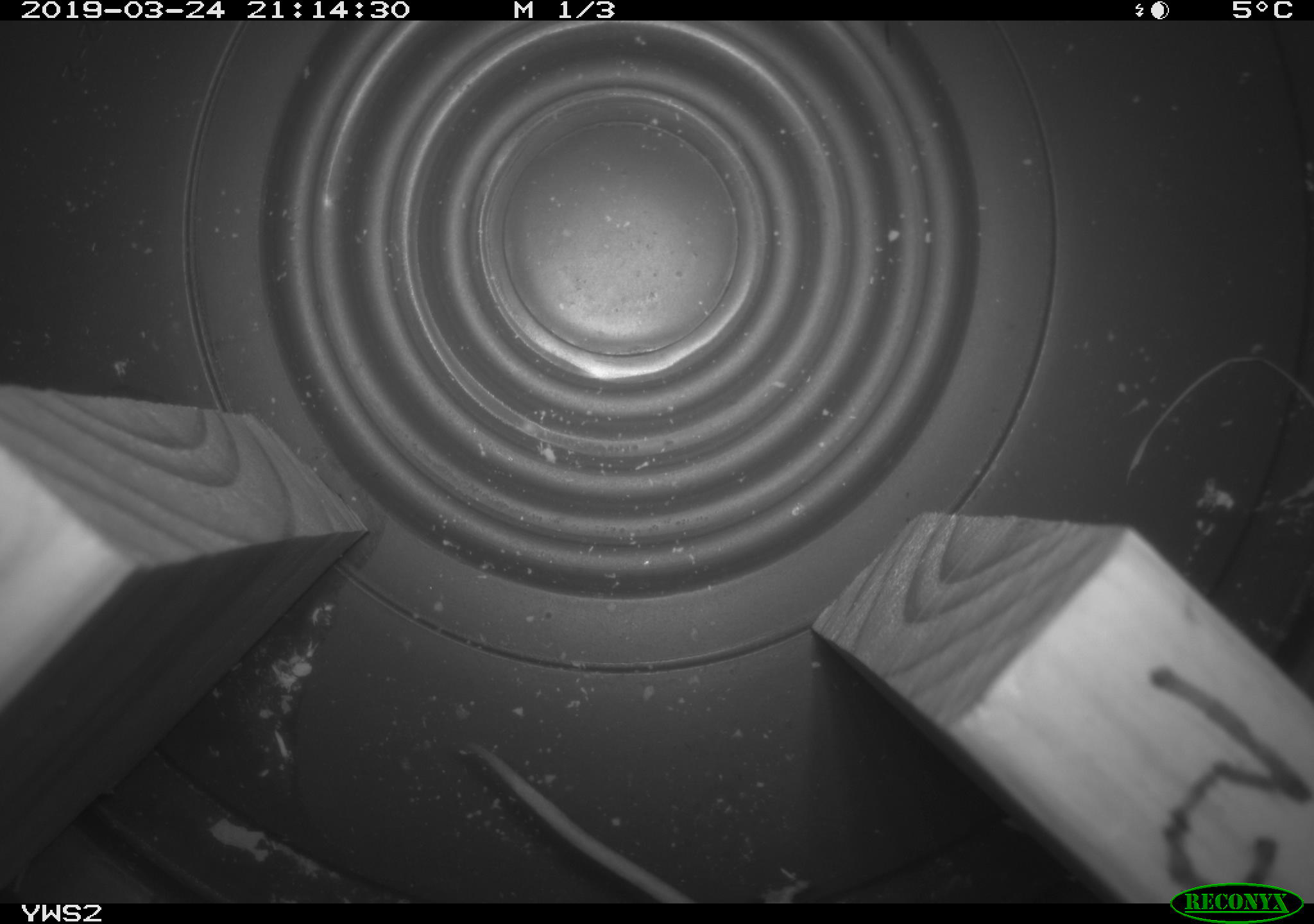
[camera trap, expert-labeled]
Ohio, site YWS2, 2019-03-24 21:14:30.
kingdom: Animalia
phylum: Chordata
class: Mammalia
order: Rodentia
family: Cricetidae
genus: Peromyscus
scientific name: Peromyscus leucopus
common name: white-footed mouse